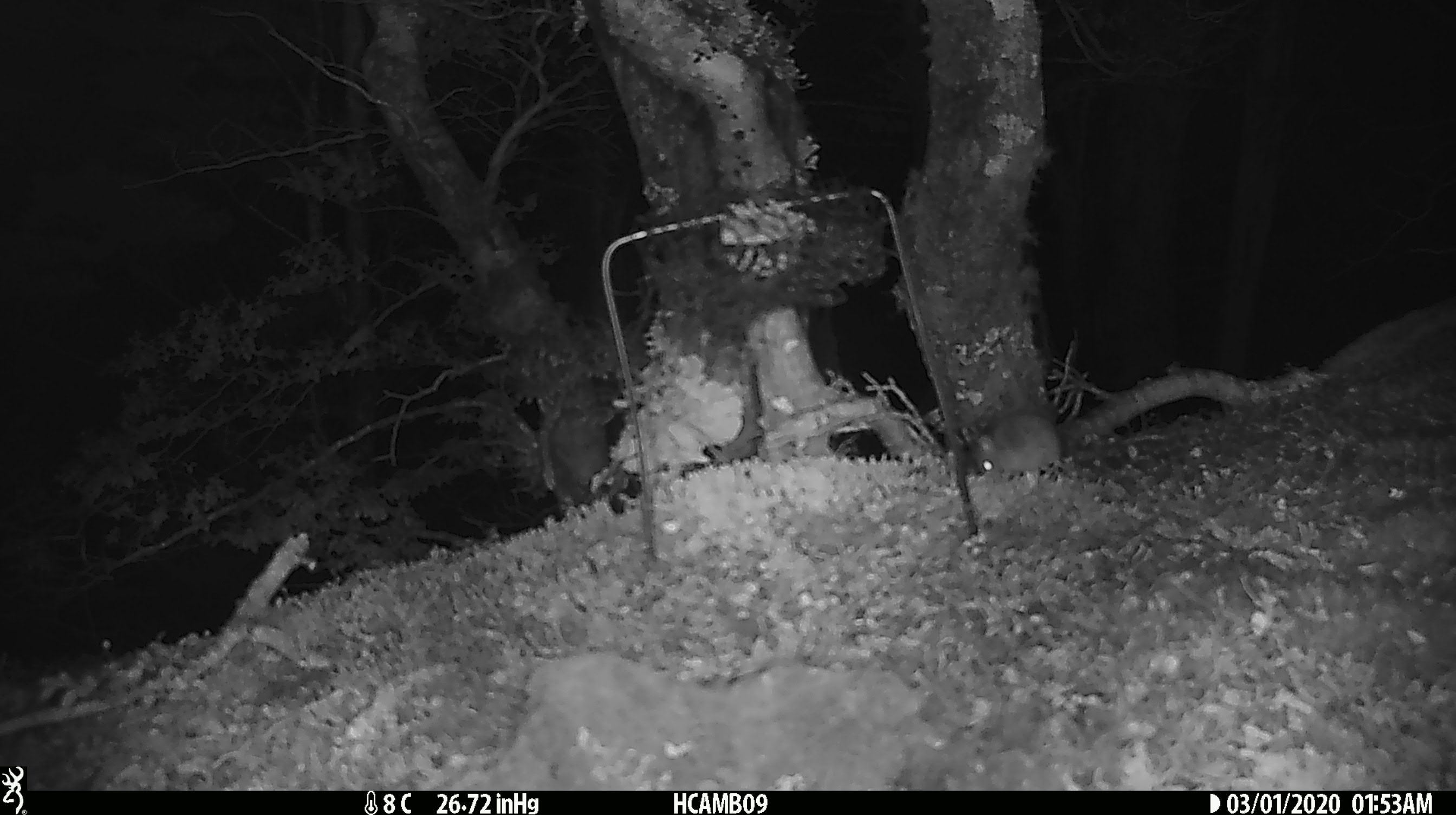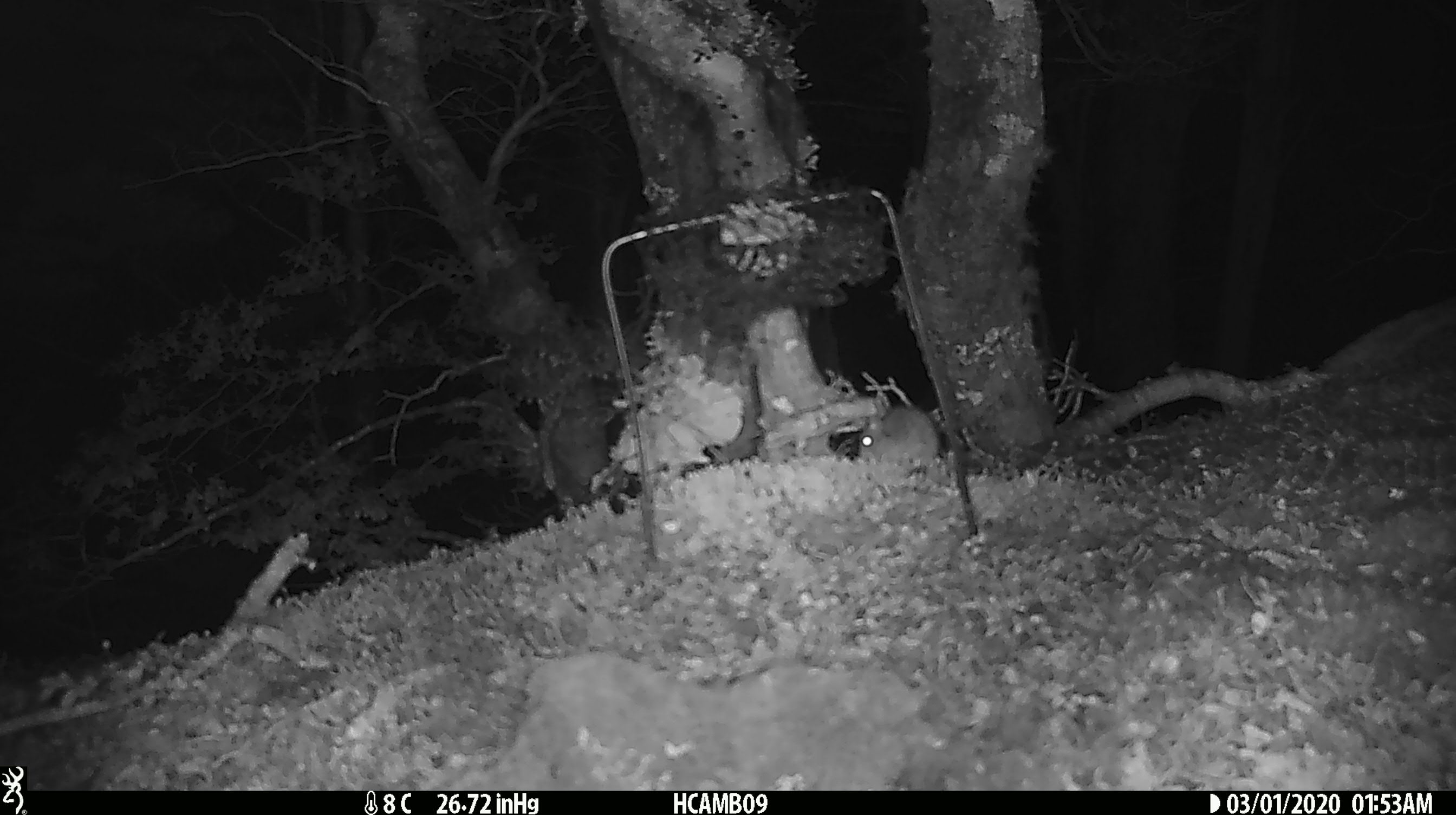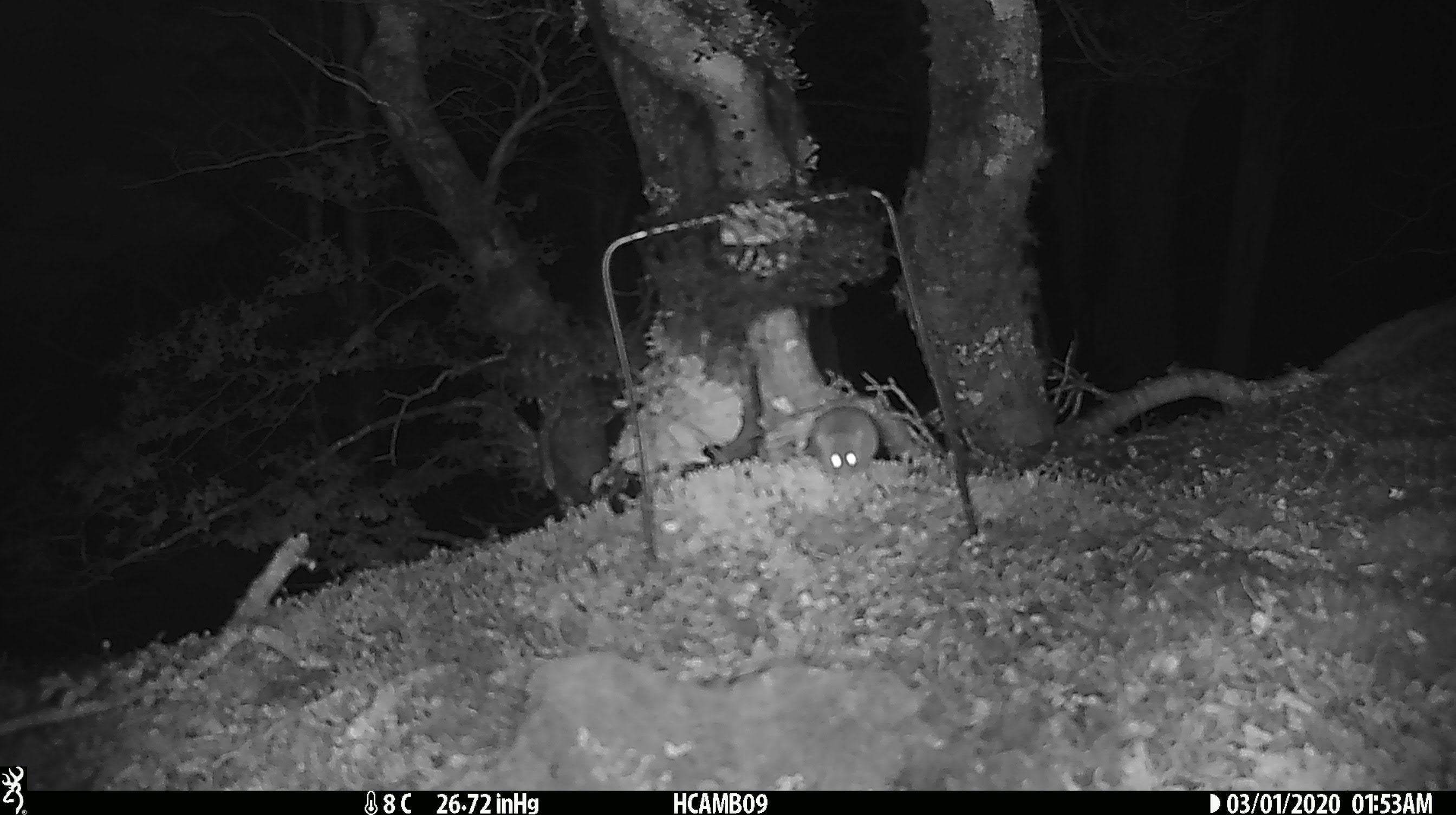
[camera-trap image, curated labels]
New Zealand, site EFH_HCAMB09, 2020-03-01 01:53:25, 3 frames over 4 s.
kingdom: Animalia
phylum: Chordata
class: Mammalia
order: Rodentia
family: Muridae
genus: Mus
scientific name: Mus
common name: mouse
Mouse (Mus).